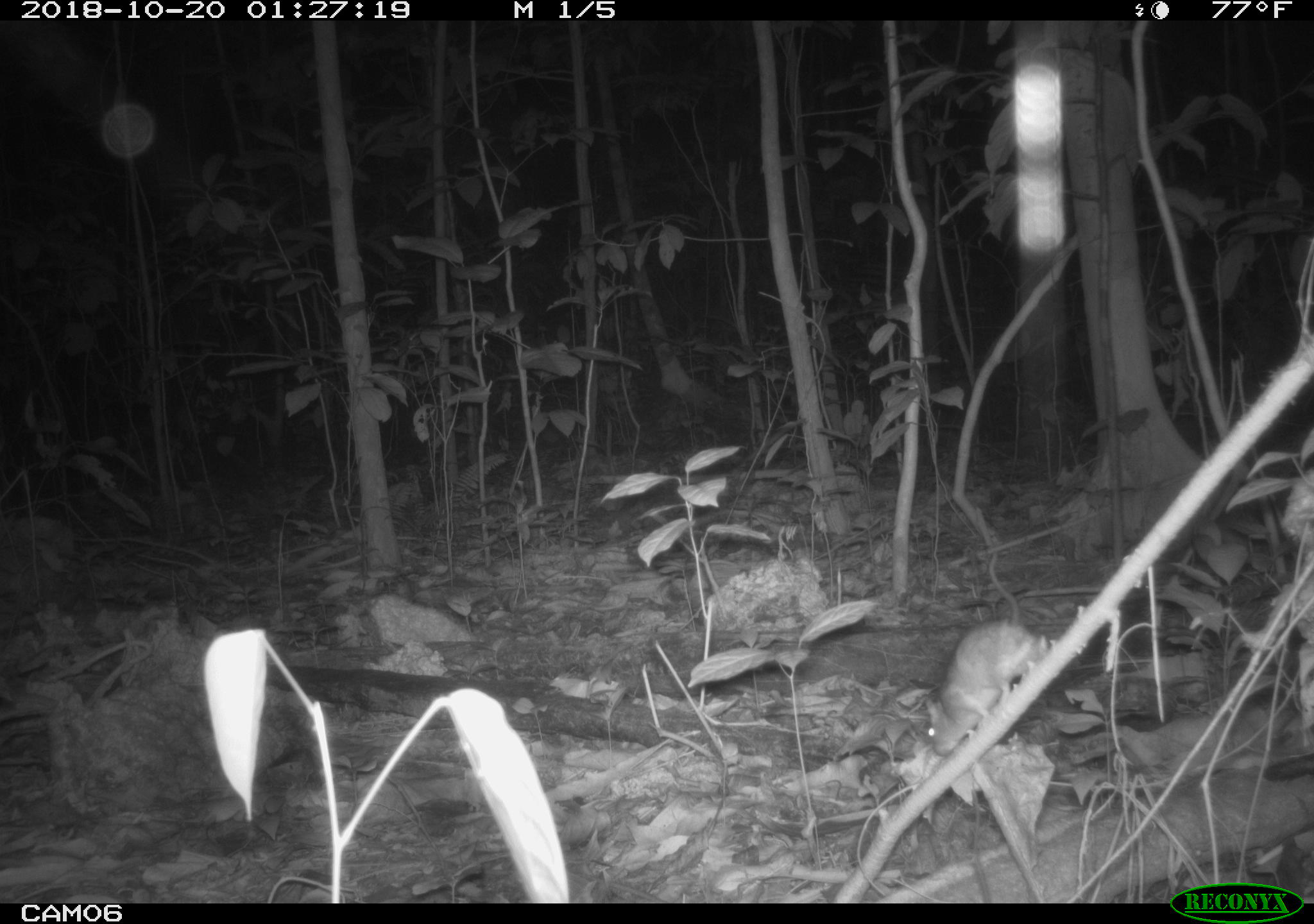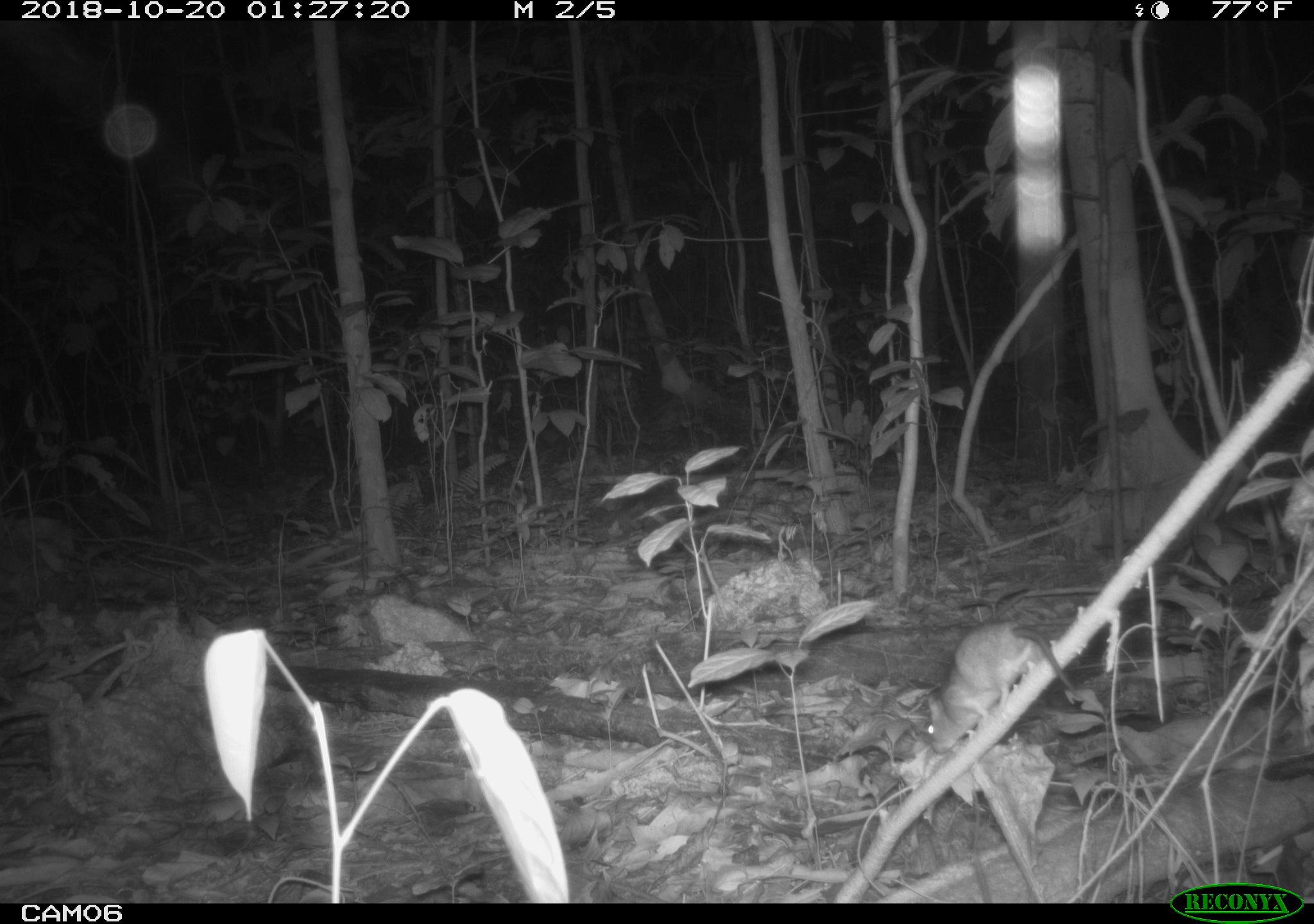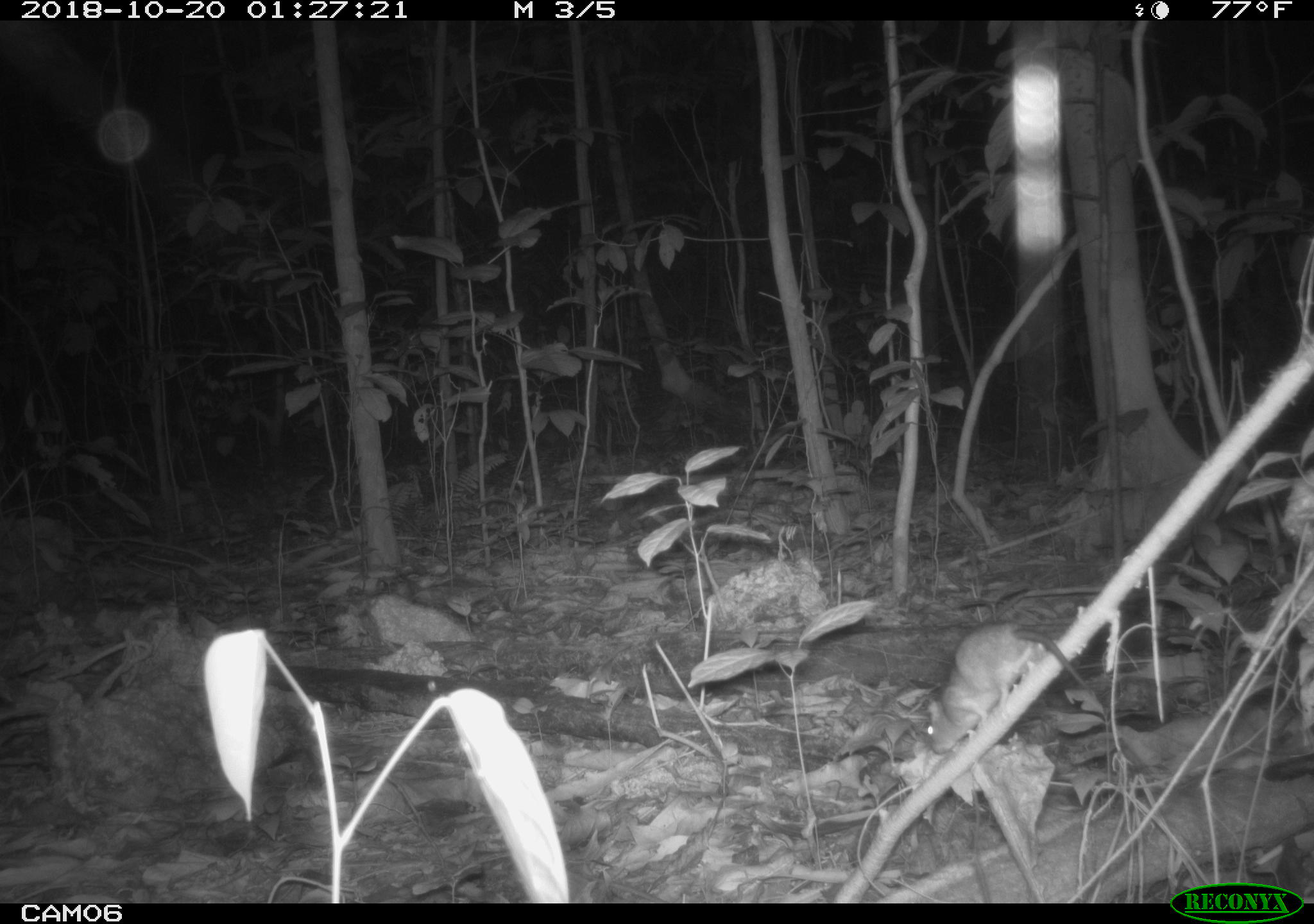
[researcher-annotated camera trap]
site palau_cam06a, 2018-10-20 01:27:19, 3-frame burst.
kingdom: Animalia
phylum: Chordata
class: Mammalia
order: Rodentia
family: Muridae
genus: Rattus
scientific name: Rattus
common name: rat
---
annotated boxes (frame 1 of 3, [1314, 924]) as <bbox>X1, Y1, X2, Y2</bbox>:
rat: <bbox>918, 615, 1048, 756</bbox>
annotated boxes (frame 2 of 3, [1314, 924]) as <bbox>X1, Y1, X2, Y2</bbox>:
rat: <bbox>920, 612, 1094, 752</bbox>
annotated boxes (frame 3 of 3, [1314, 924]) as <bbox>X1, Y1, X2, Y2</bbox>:
rat: <bbox>917, 614, 1100, 756</bbox>